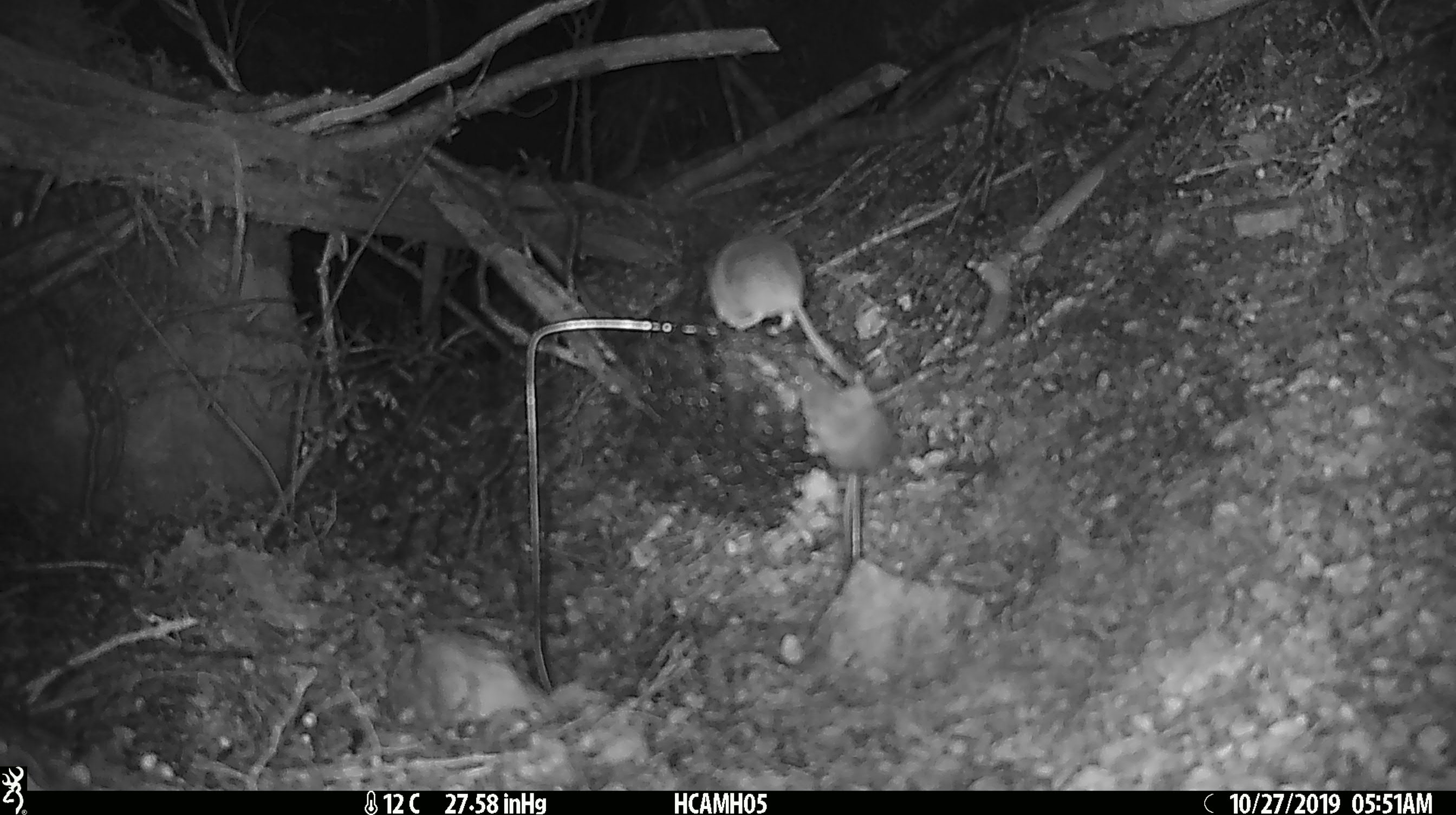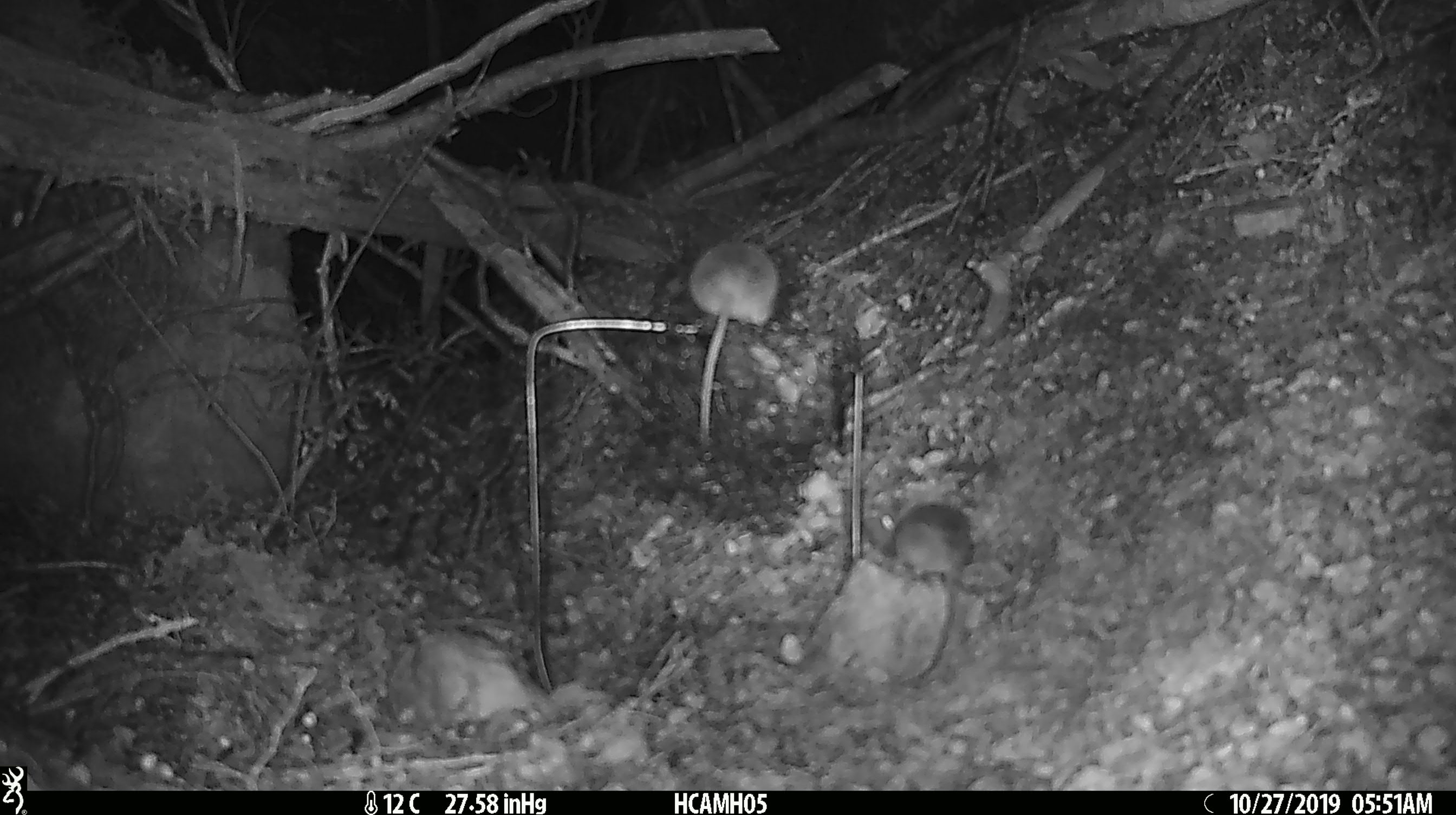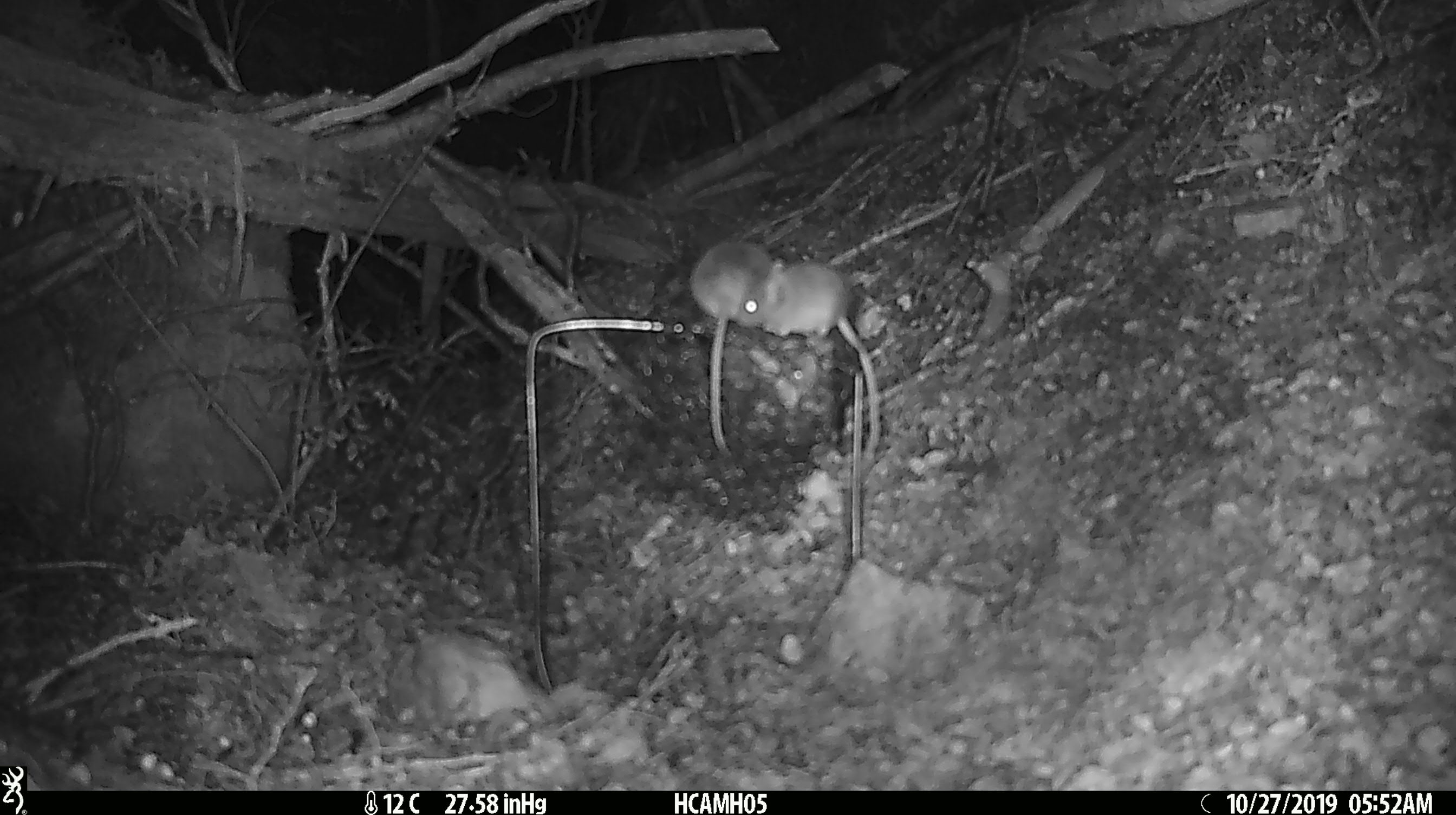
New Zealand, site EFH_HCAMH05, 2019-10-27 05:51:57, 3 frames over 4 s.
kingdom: Animalia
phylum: Chordata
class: Mammalia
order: Rodentia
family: Muridae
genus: Mus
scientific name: Mus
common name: mouse